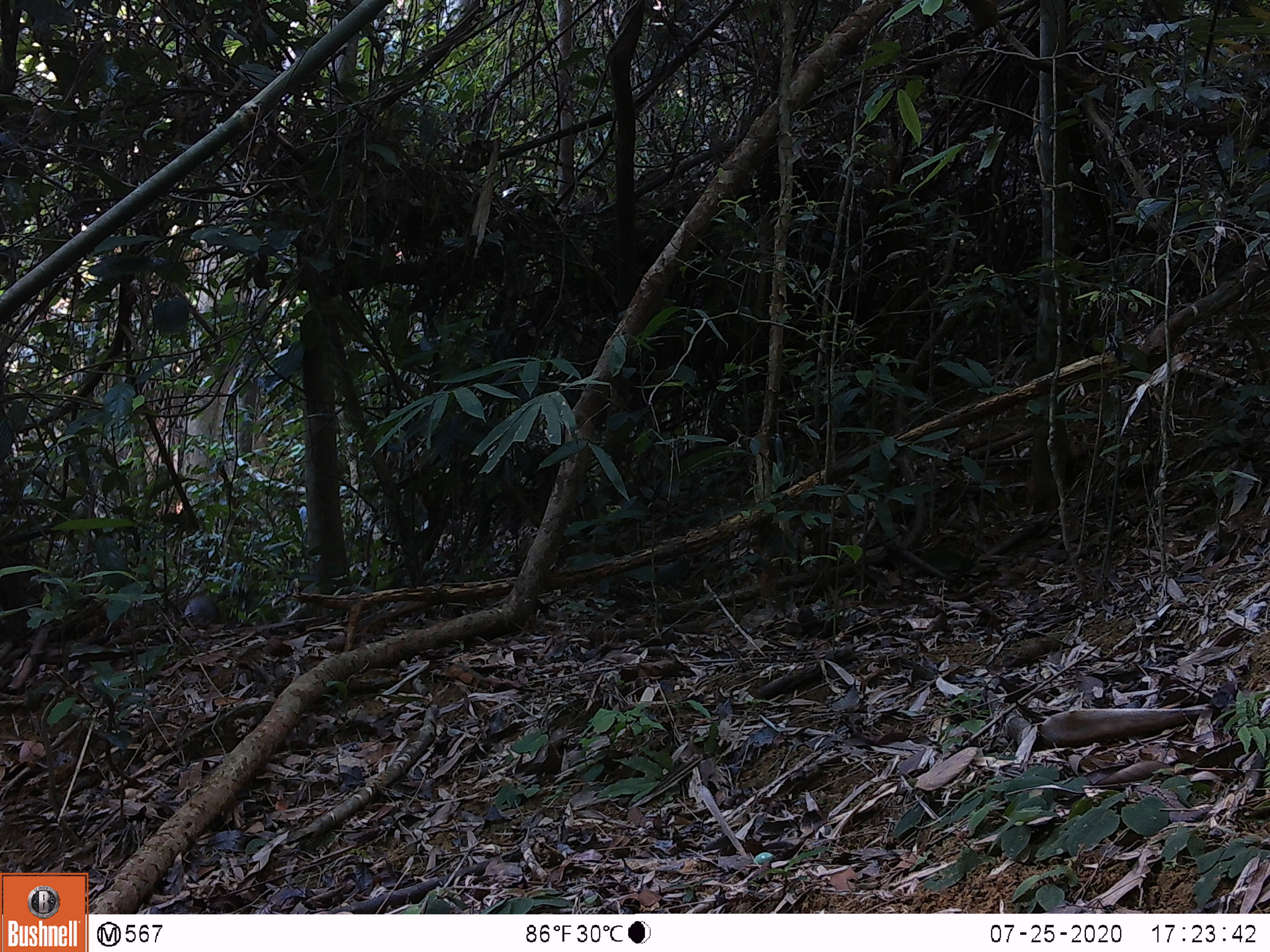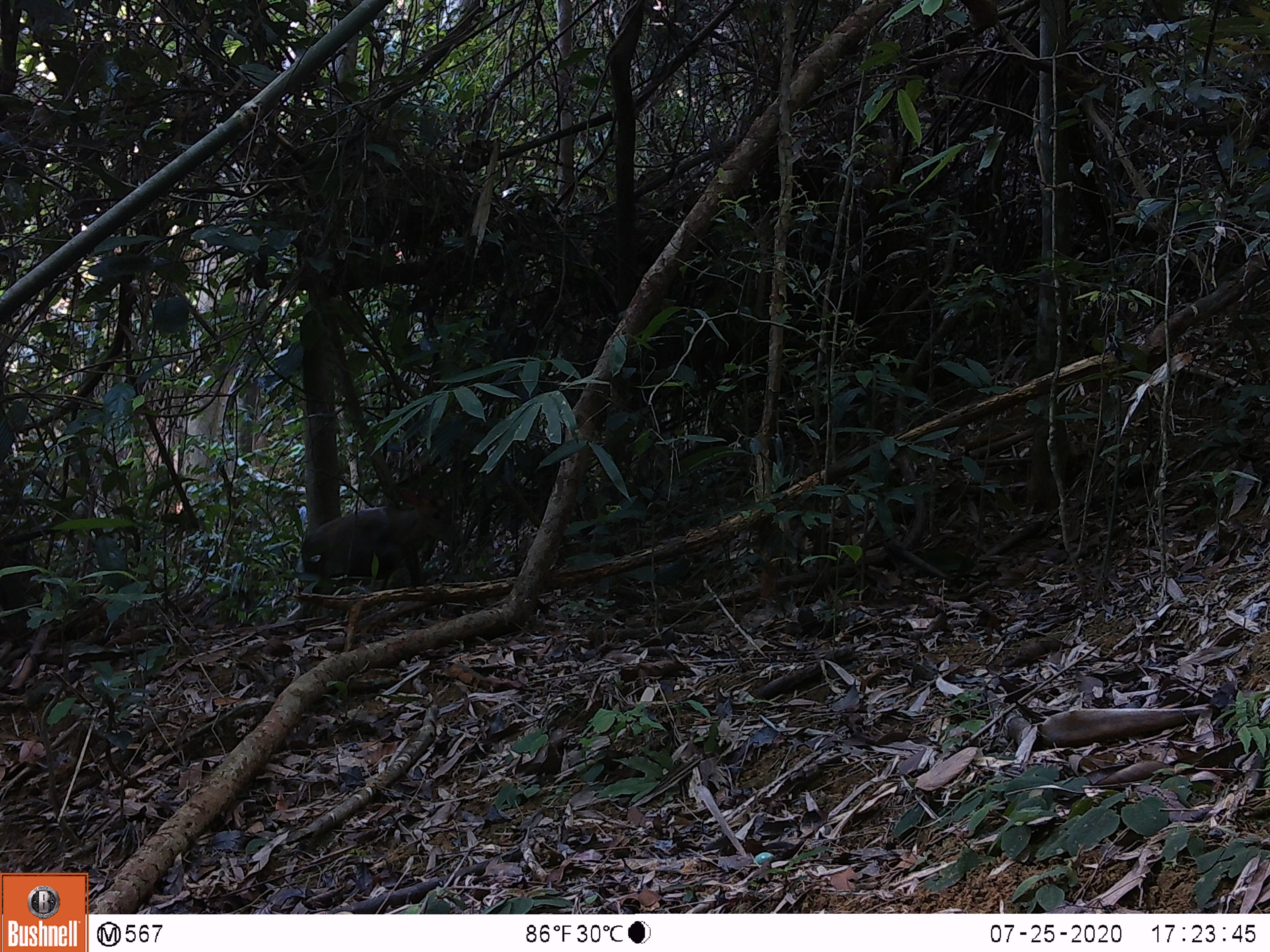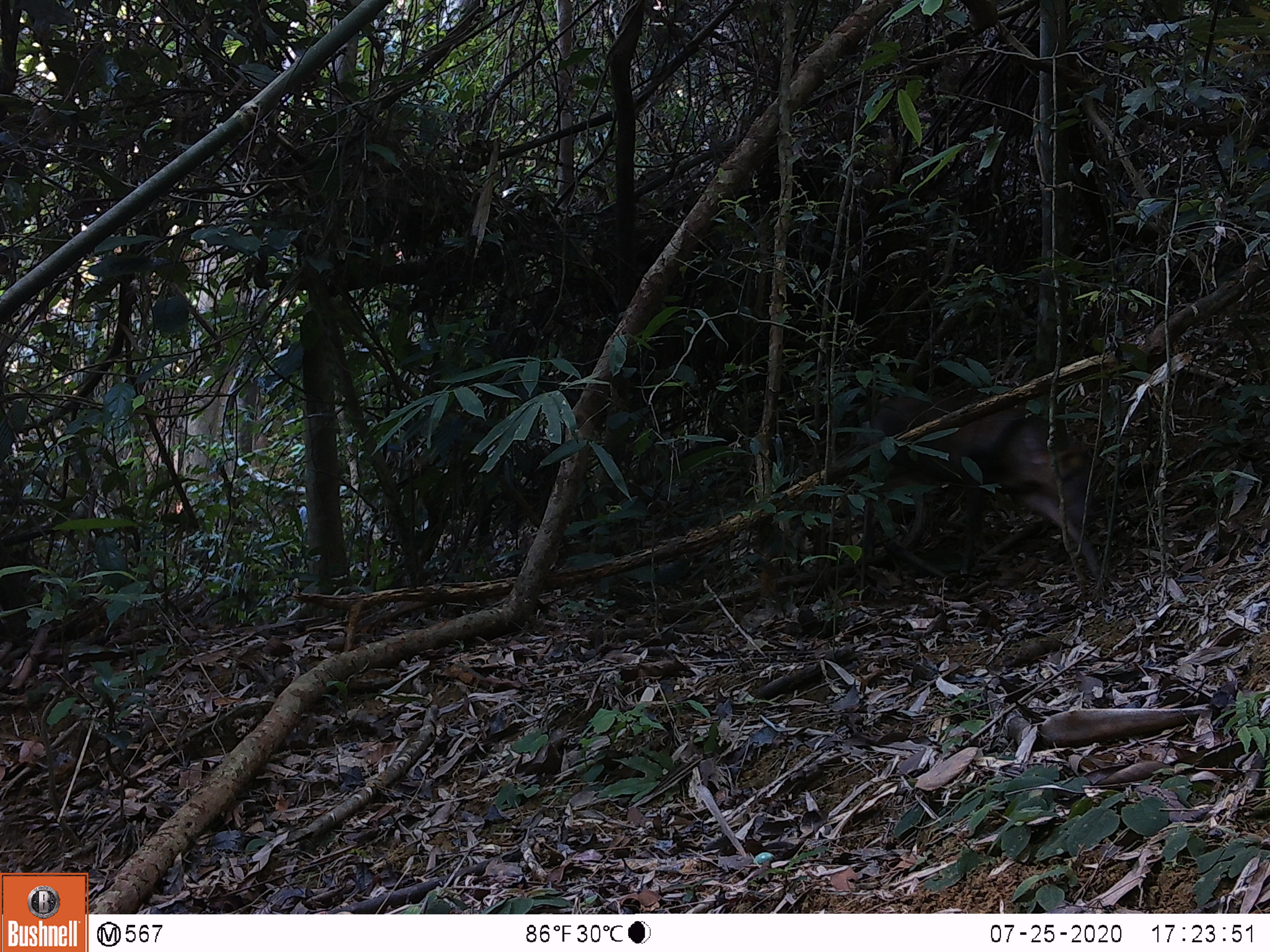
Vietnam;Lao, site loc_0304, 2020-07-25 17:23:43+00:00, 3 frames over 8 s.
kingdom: Animalia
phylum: Chordata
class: Mammalia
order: Artiodactyla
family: Cervidae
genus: Muntiacus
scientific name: Muntiacus rooseveltorum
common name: roosevelt's muntjac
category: roosevelts muntjac group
Roosevelts muntjac group (roosevelt's muntjac) (Muntiacus rooseveltorum). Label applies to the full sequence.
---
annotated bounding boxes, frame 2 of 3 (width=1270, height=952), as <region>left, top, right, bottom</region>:
roosevelts muntjac group: <region>301, 483, 460, 619</region>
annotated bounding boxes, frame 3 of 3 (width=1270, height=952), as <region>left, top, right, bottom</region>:
roosevelts muntjac group: <region>848, 392, 1100, 582</region>